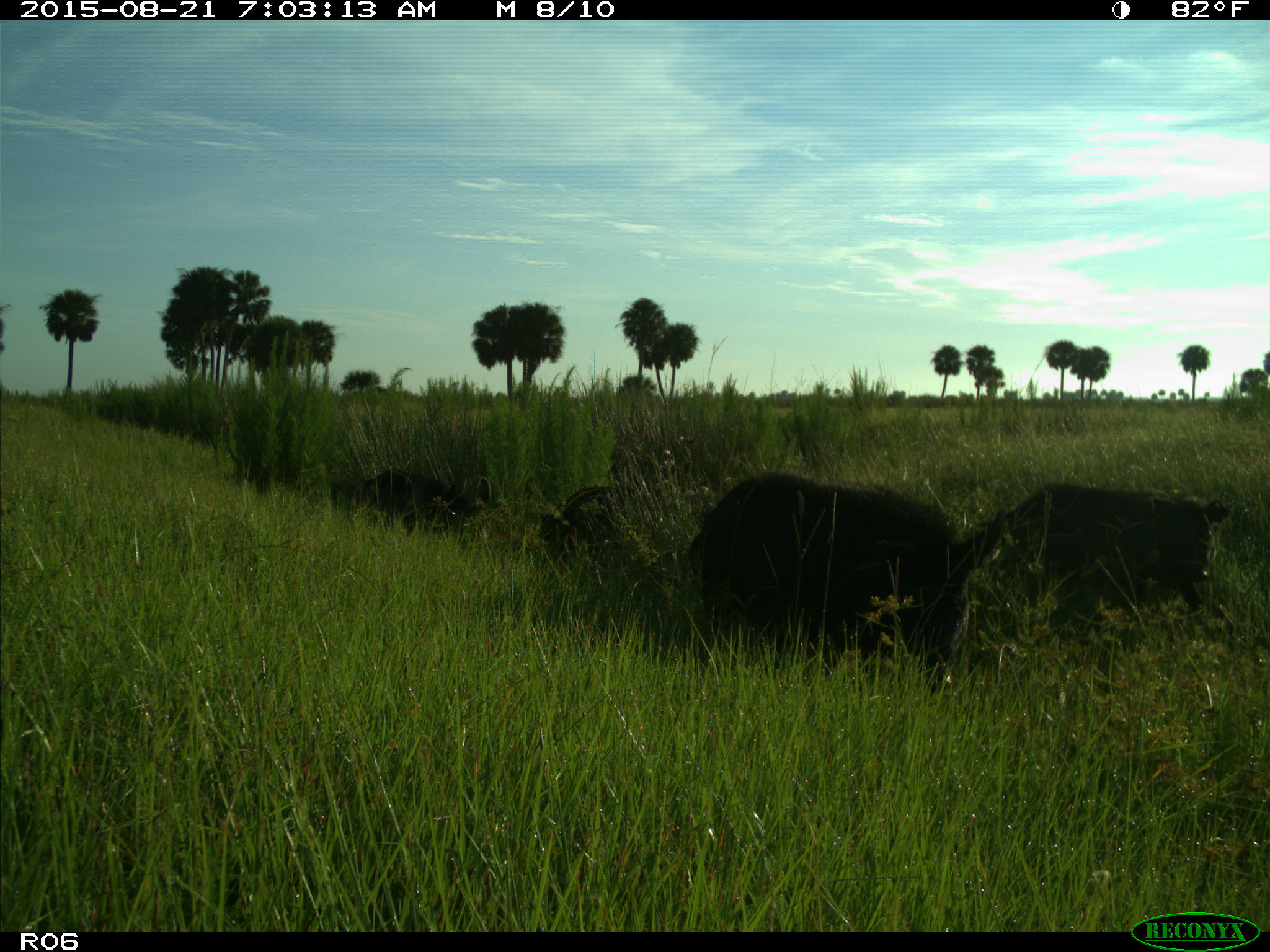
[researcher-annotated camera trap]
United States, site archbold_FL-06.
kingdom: Animalia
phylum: Chordata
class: Mammalia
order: Artiodactyla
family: Suidae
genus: Sus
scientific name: Sus scrofa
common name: wild boar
Sus scrofa (wild boar).